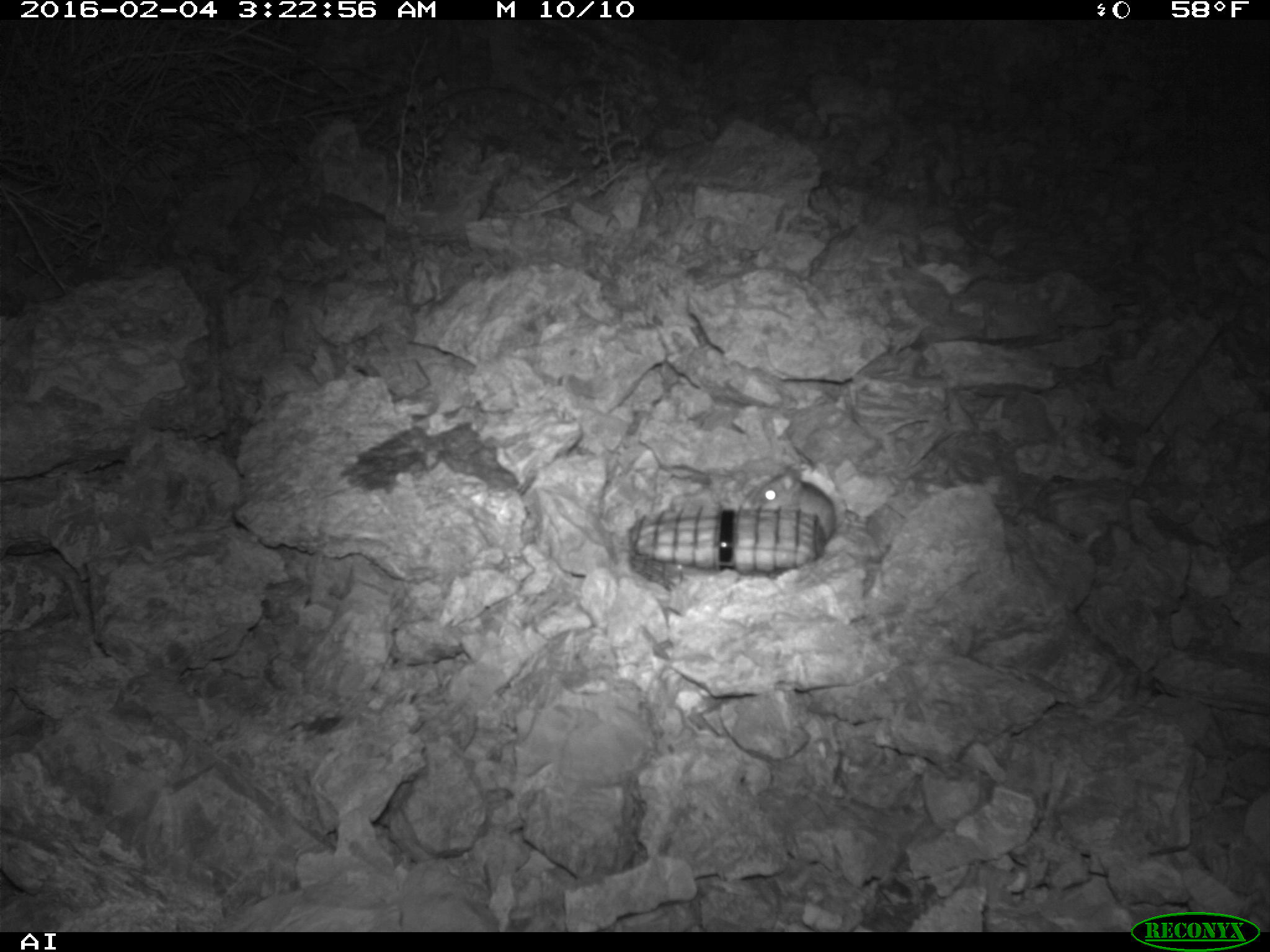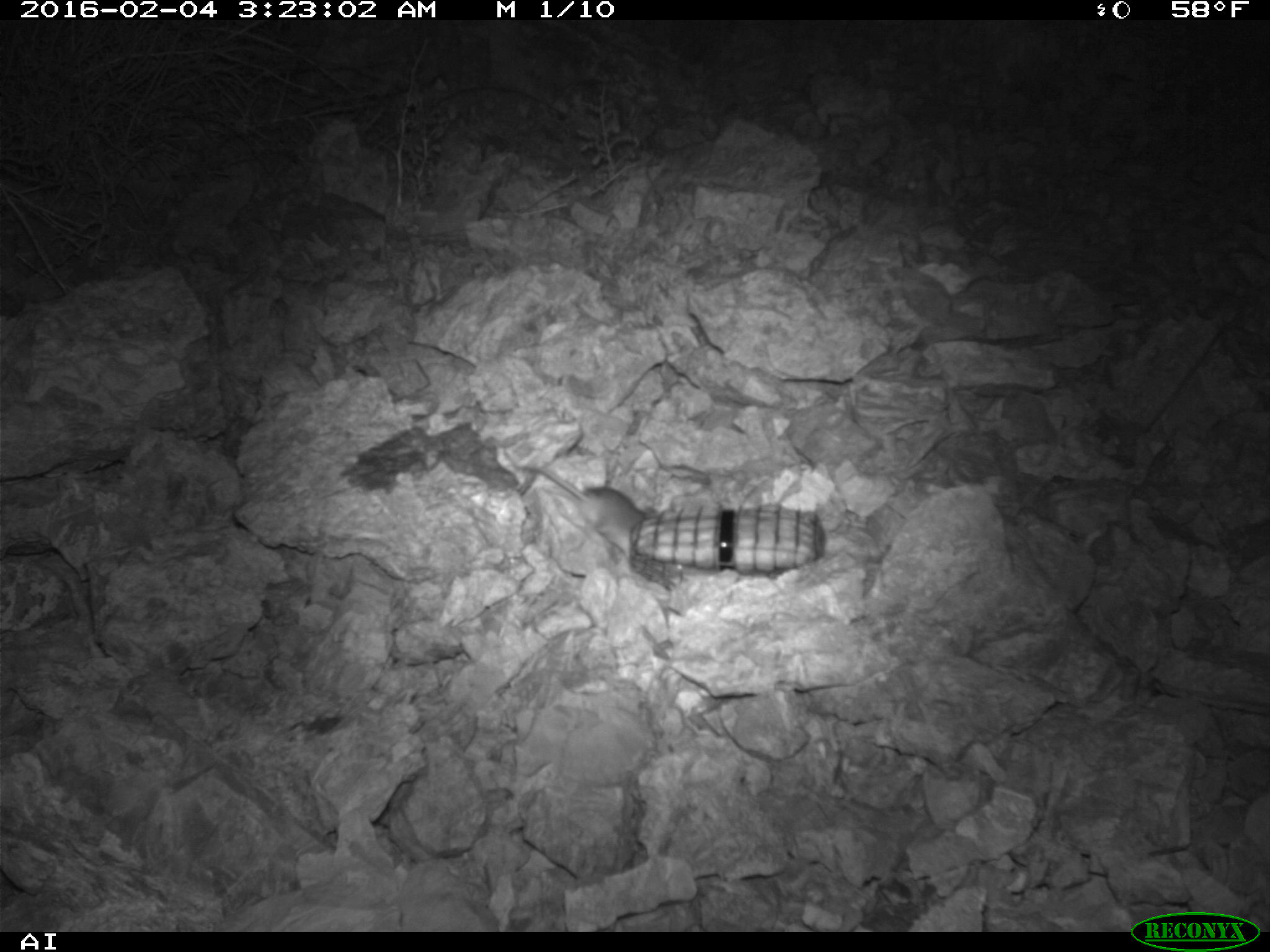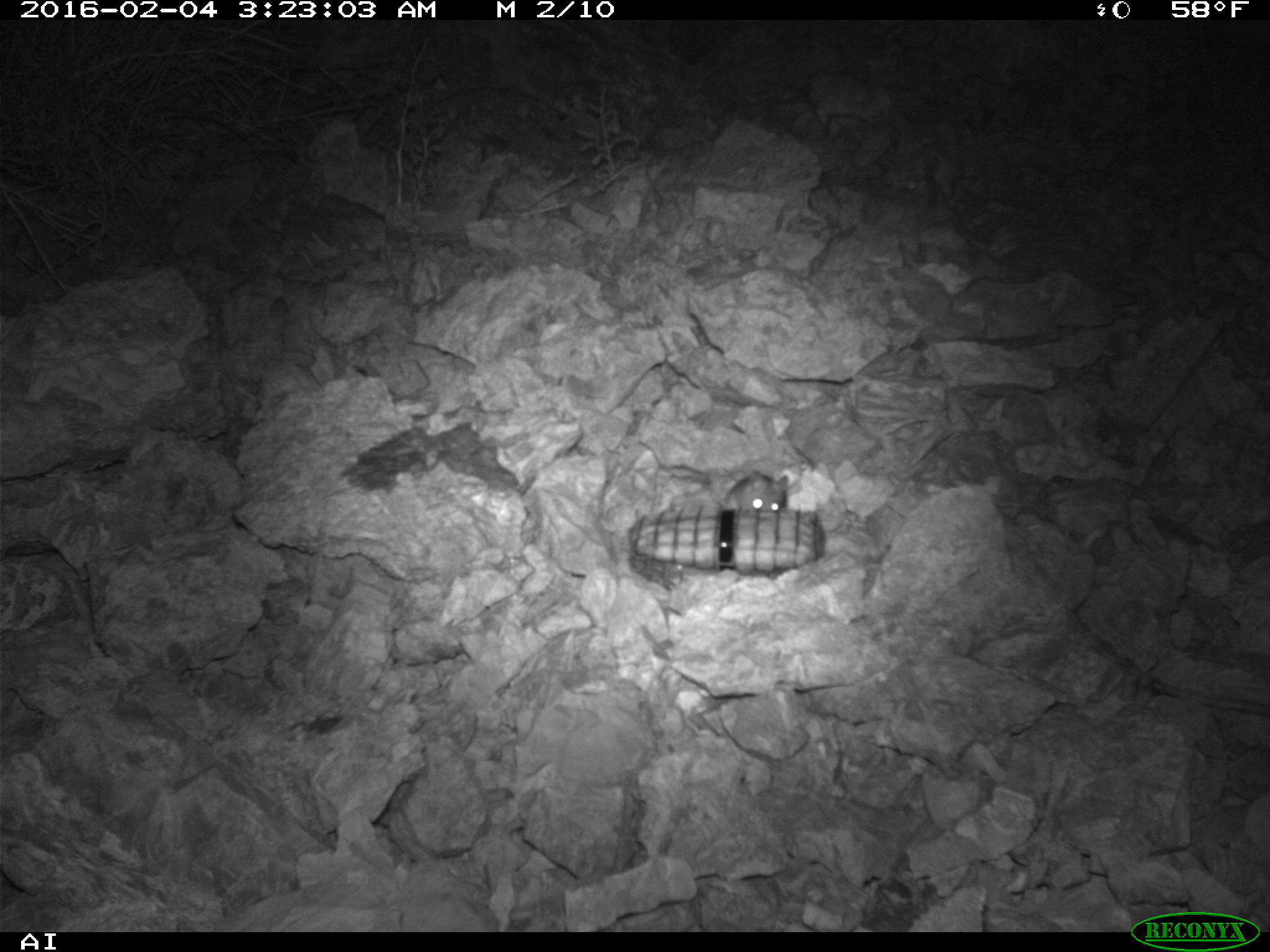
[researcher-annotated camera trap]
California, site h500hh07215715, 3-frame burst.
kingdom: Animalia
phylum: Chordata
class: Mammalia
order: Rodentia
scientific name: Rodentia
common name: rodent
Rodent (Rodentia).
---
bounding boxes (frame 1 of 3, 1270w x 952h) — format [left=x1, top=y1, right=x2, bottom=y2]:
rodent: [left=742, top=465, right=837, bottom=542]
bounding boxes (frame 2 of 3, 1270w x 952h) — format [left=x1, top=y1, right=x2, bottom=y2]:
rodent: [left=513, top=461, right=644, bottom=553]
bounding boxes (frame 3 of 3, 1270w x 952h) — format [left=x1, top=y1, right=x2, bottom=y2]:
rodent: [left=717, top=469, right=789, bottom=512]